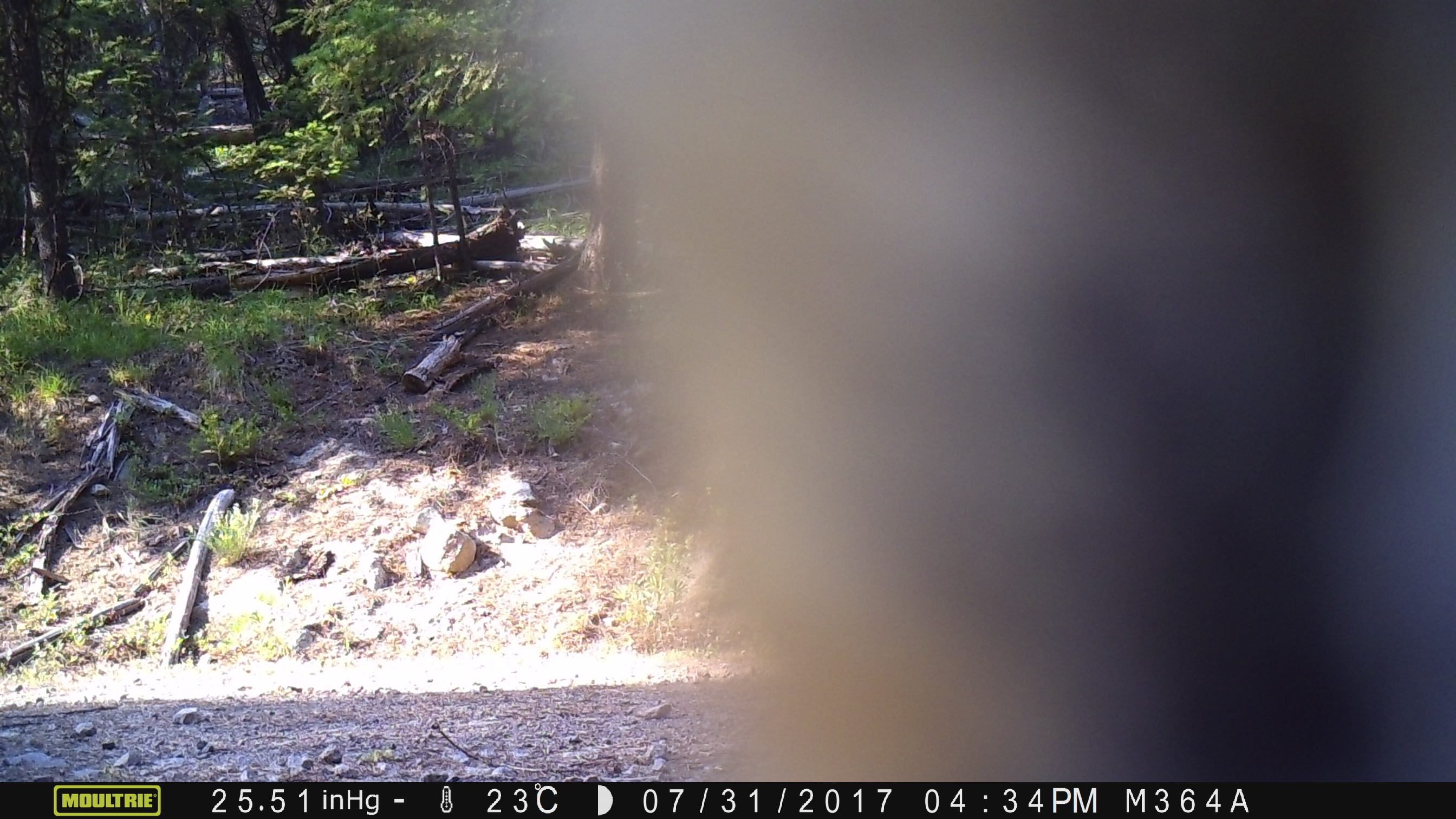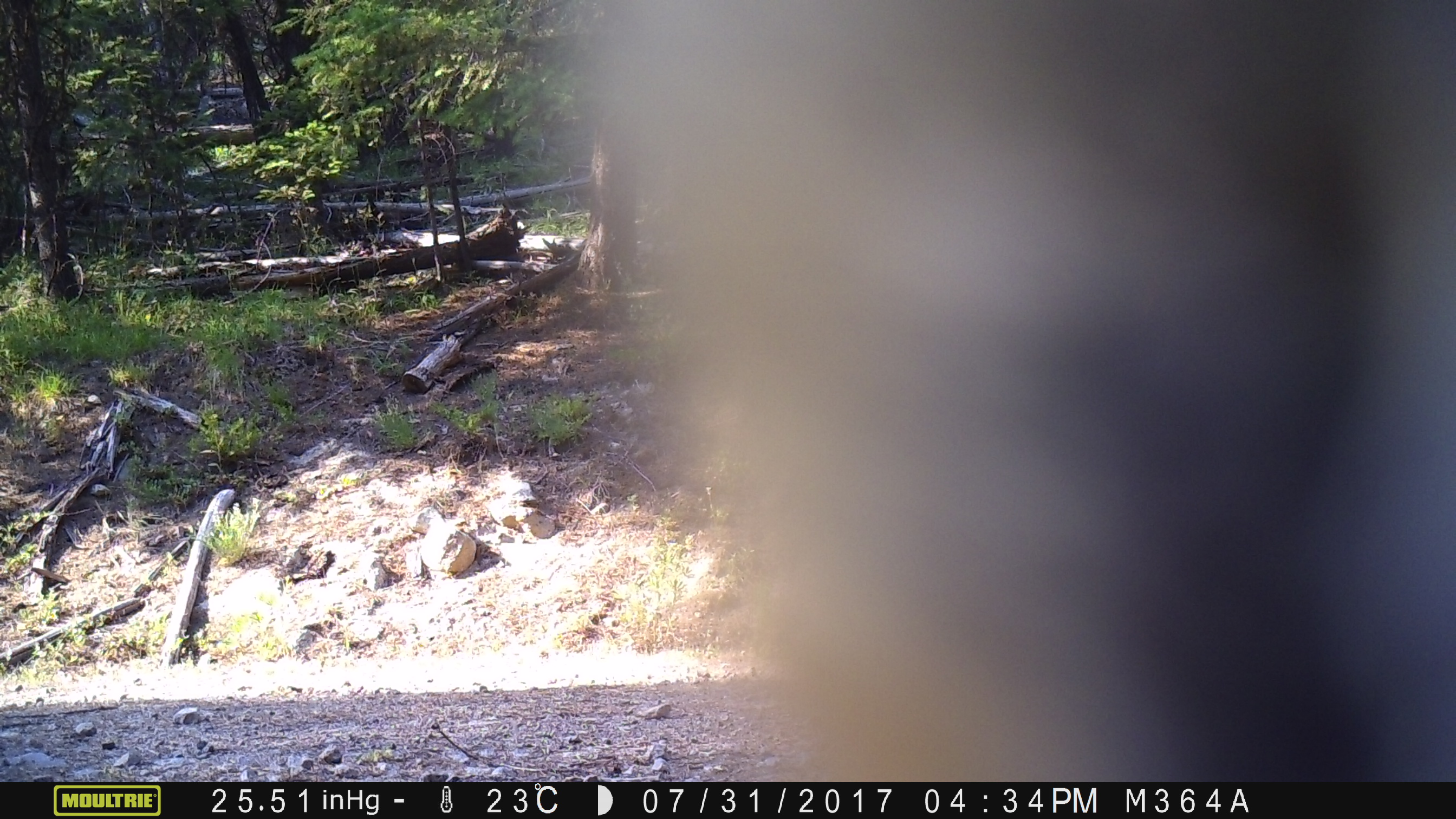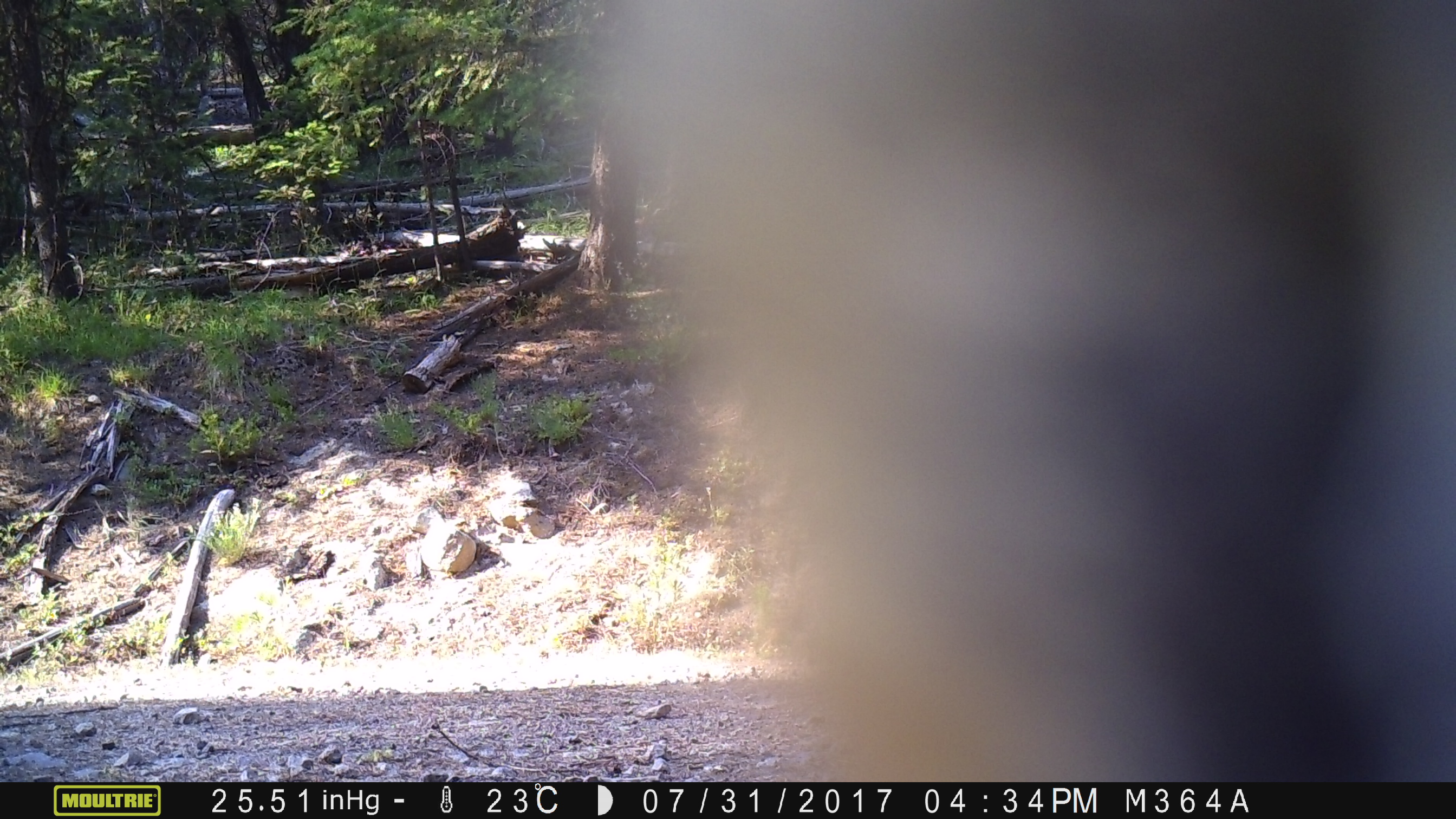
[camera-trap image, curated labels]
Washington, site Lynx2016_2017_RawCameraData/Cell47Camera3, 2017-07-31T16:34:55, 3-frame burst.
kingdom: Animalia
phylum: Chordata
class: Mammalia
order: Artiodactyla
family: Bovidae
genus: Bos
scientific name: Bos taurus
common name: domestic cattle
Domestic cattle (Bos taurus). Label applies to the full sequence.